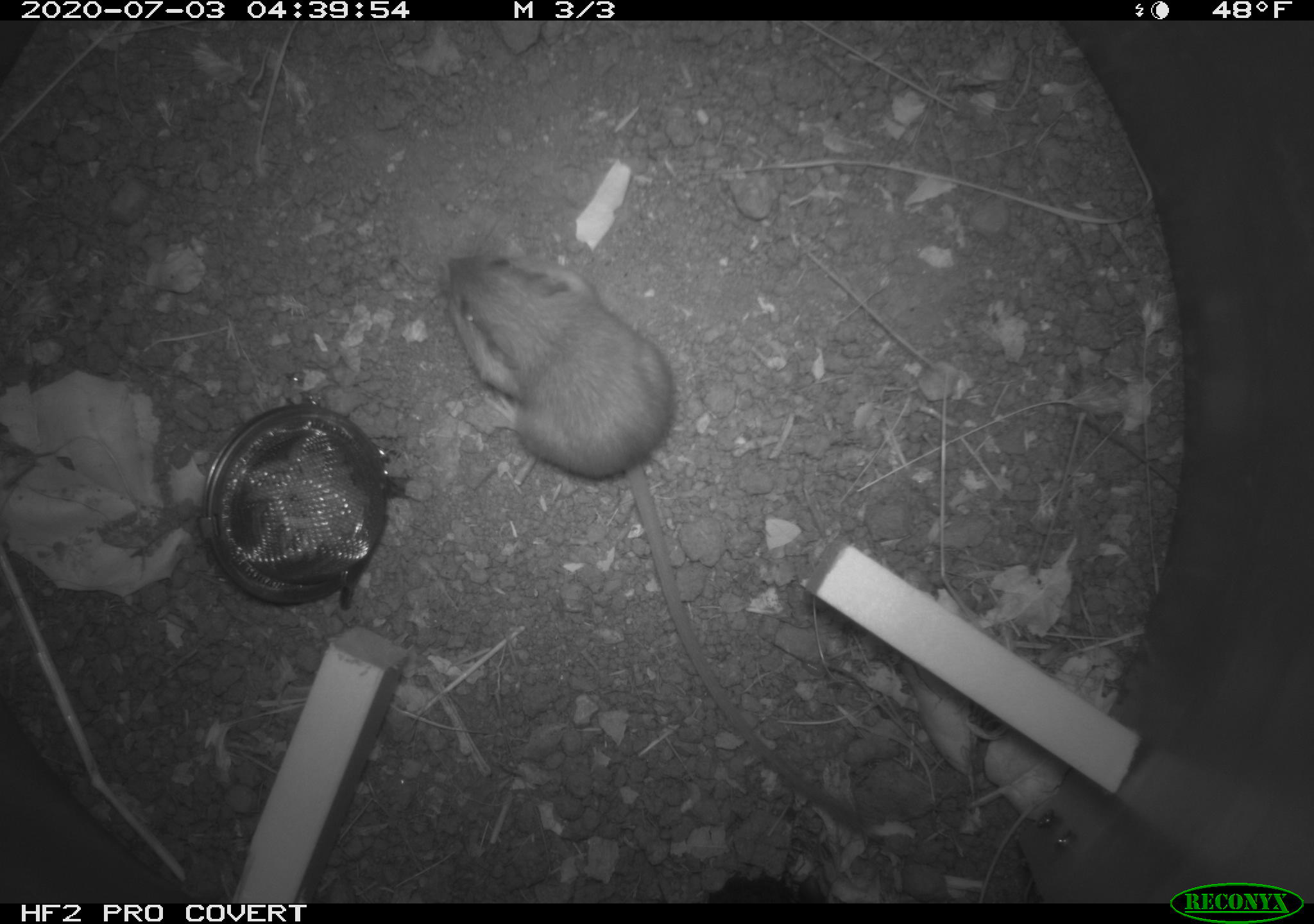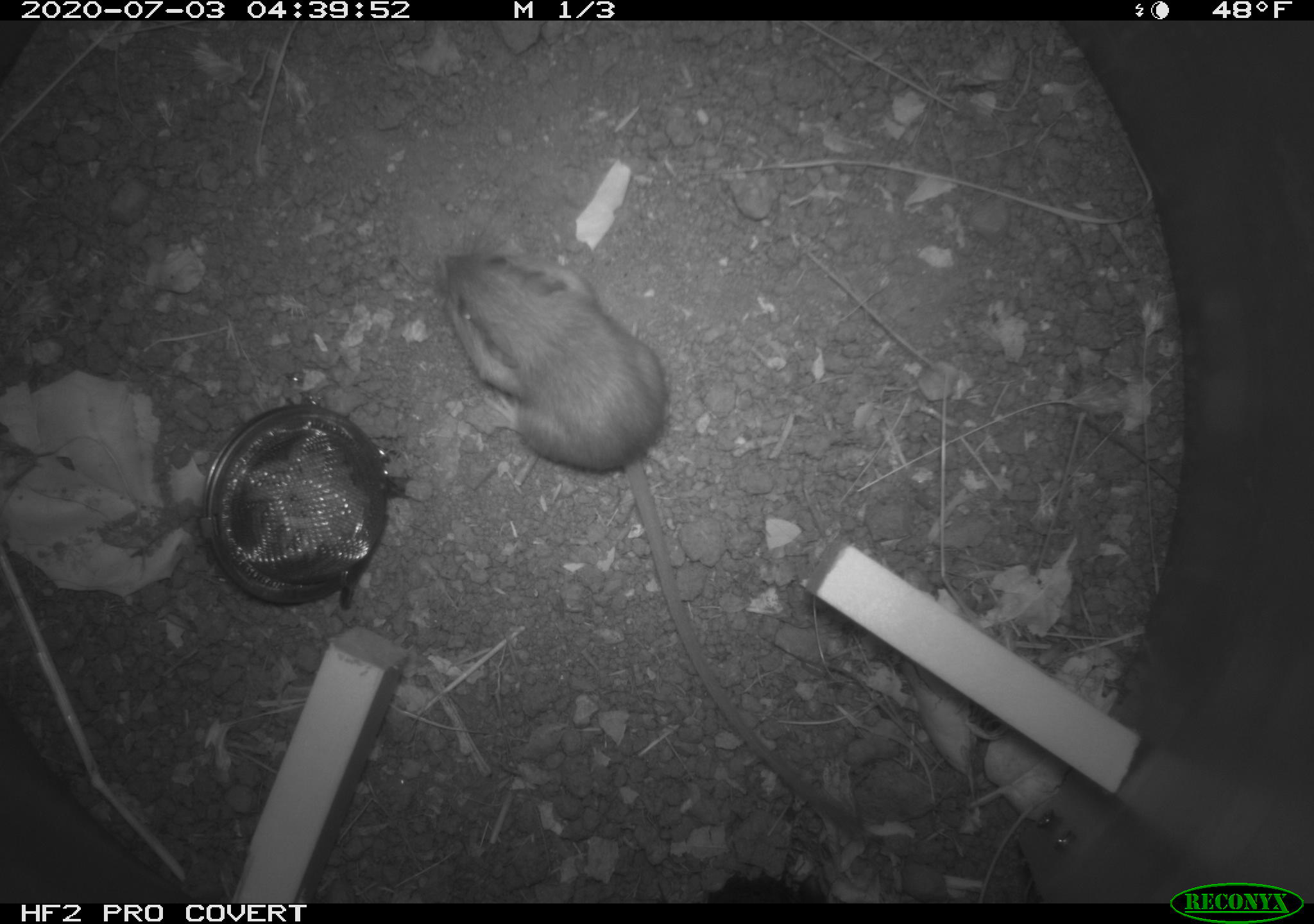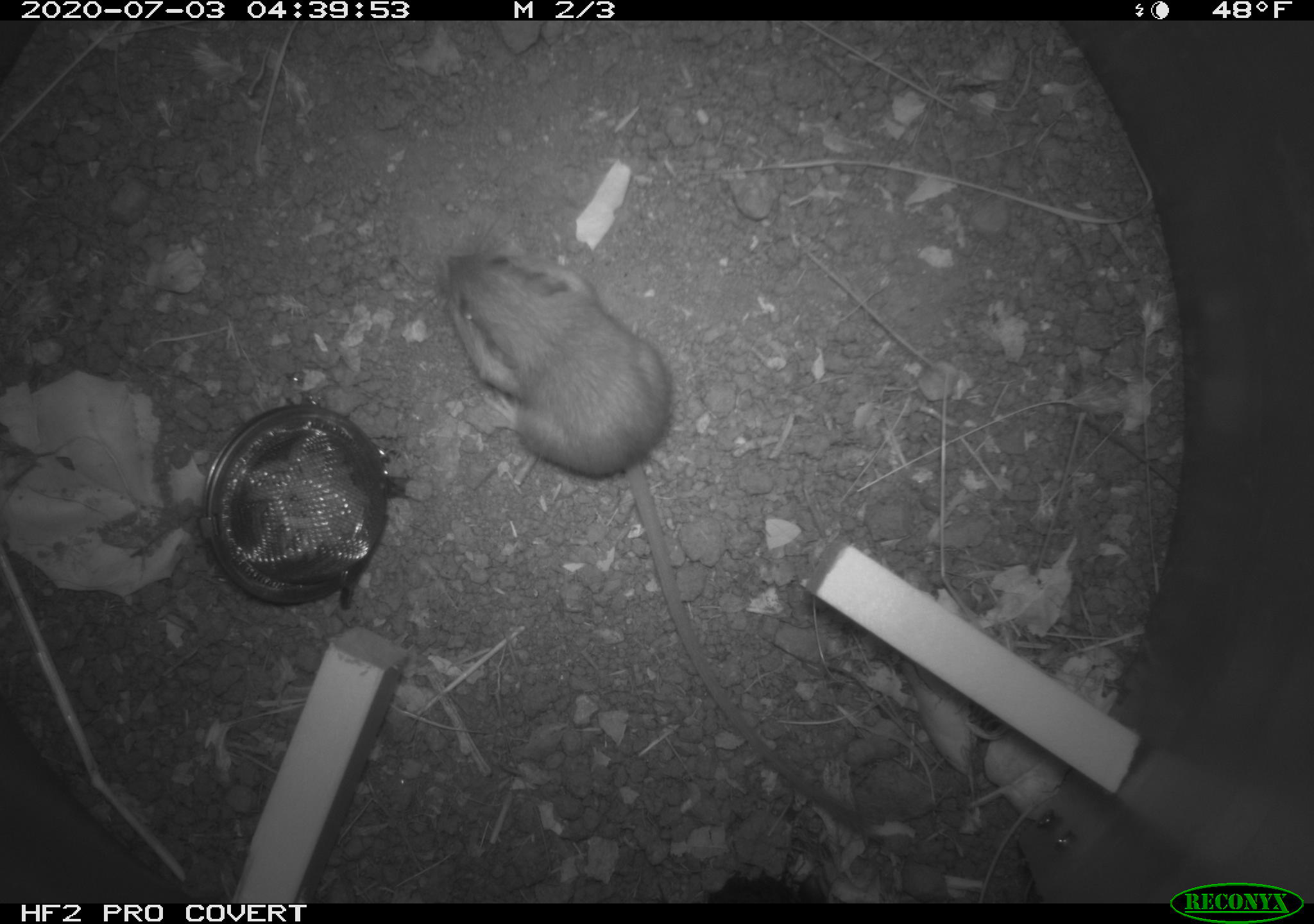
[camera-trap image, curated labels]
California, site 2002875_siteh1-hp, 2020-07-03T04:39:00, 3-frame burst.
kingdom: Animalia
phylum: Chordata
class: Mammalia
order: Rodentia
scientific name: Rodentia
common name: rodent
Rodent (Rodentia).